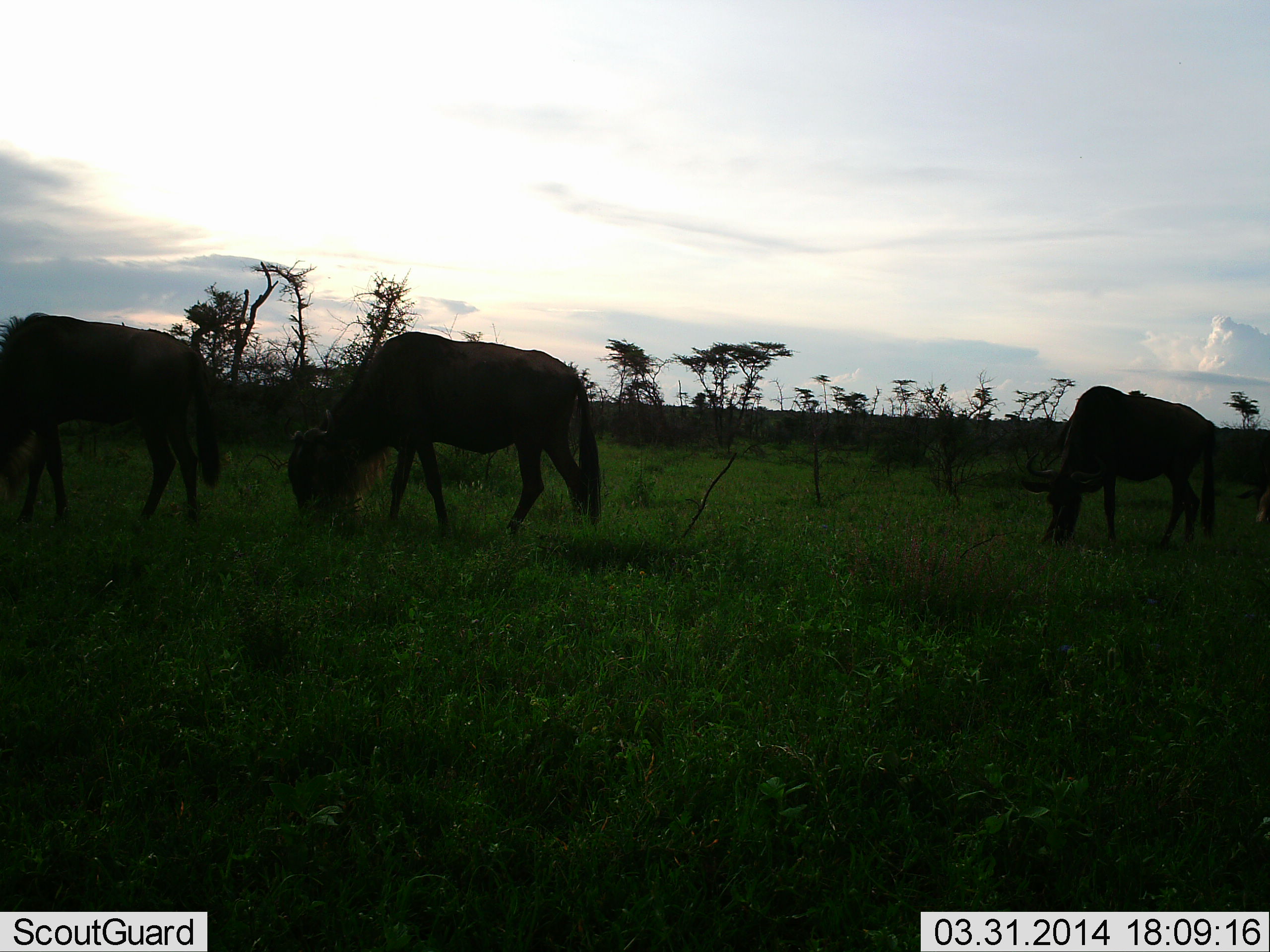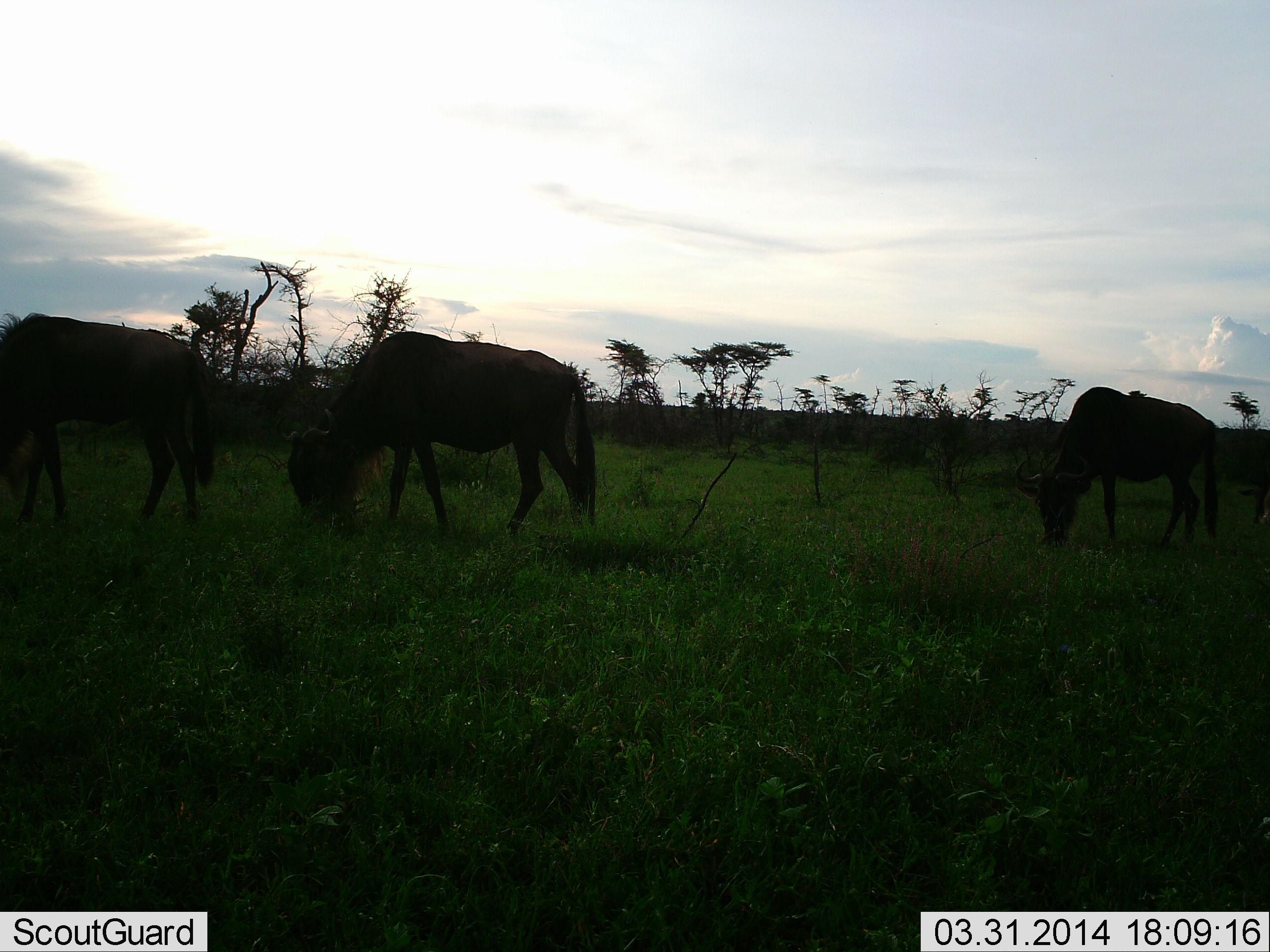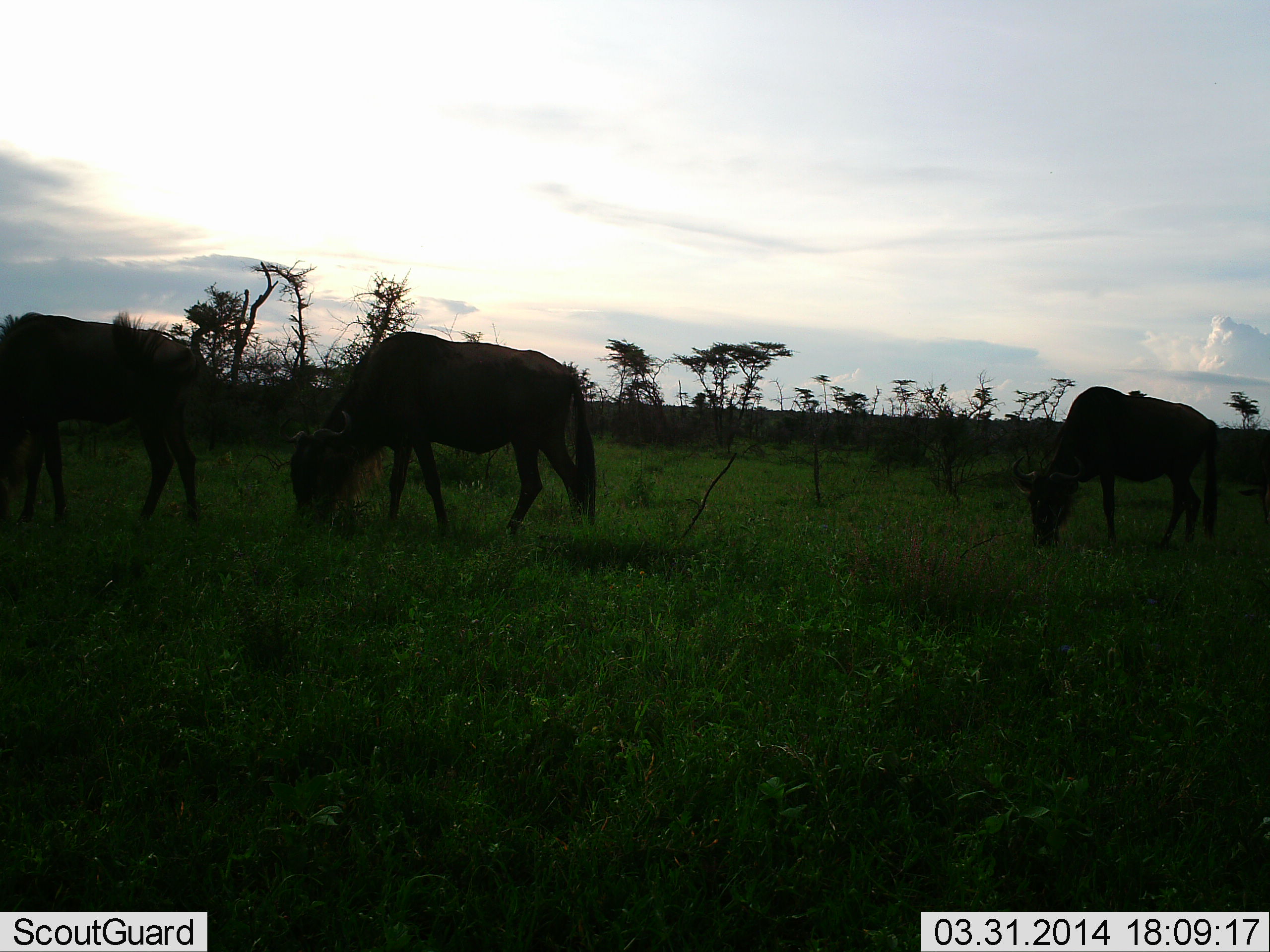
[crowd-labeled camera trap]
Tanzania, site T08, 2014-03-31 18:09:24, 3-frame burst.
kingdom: Animalia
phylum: Chordata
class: Mammalia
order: Artiodactyla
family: Bovidae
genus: Connochaetes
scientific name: Connochaetes taurinus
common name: blue wildebeest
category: wildebeest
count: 3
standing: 20%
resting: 0%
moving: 10%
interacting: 0%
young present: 0%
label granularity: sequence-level